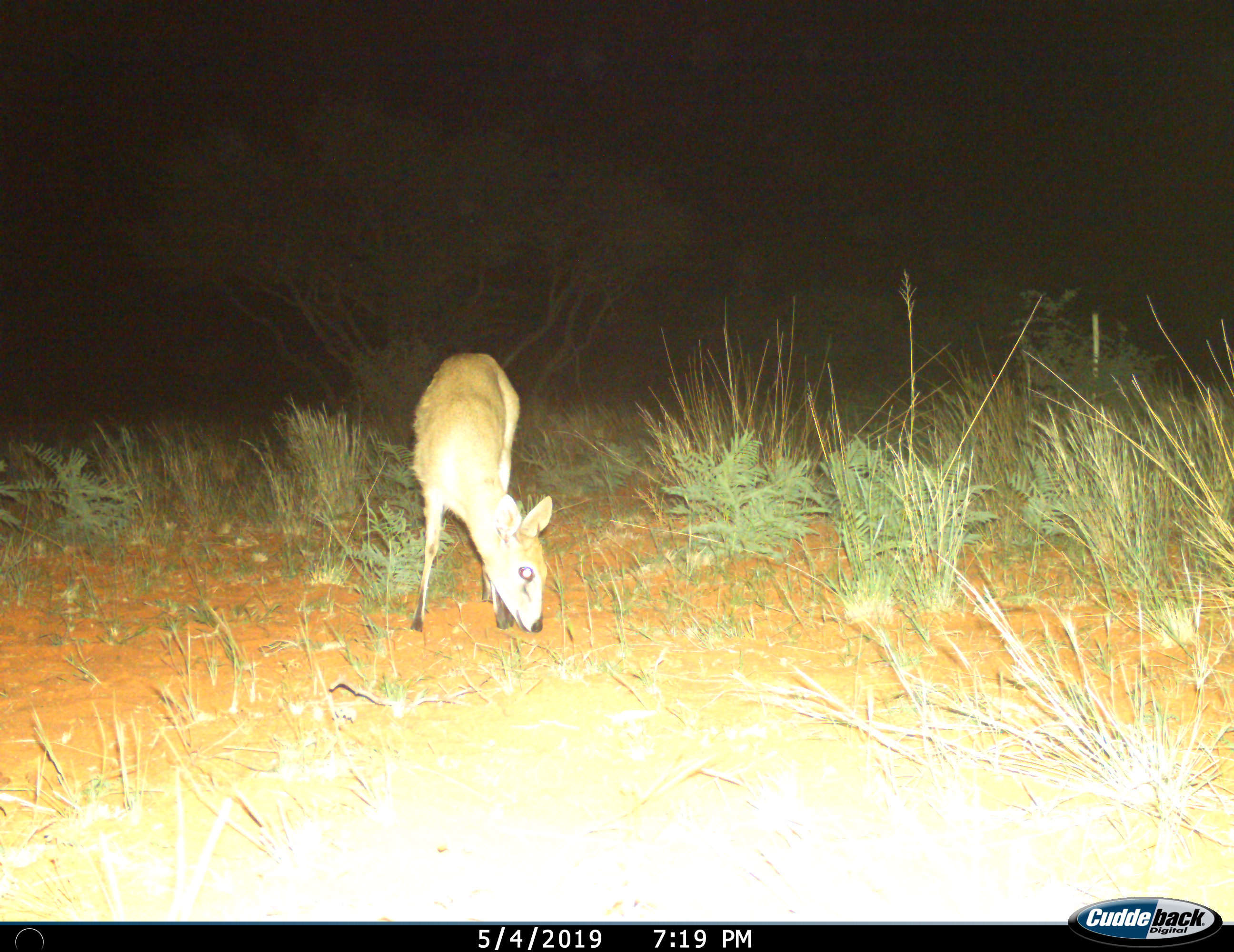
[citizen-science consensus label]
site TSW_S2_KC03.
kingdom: Animalia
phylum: Chordata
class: Mammalia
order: Artiodactyla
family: Bovidae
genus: Sylvicapra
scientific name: Sylvicapra grimmia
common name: common duiker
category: duikercommongrey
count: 1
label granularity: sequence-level